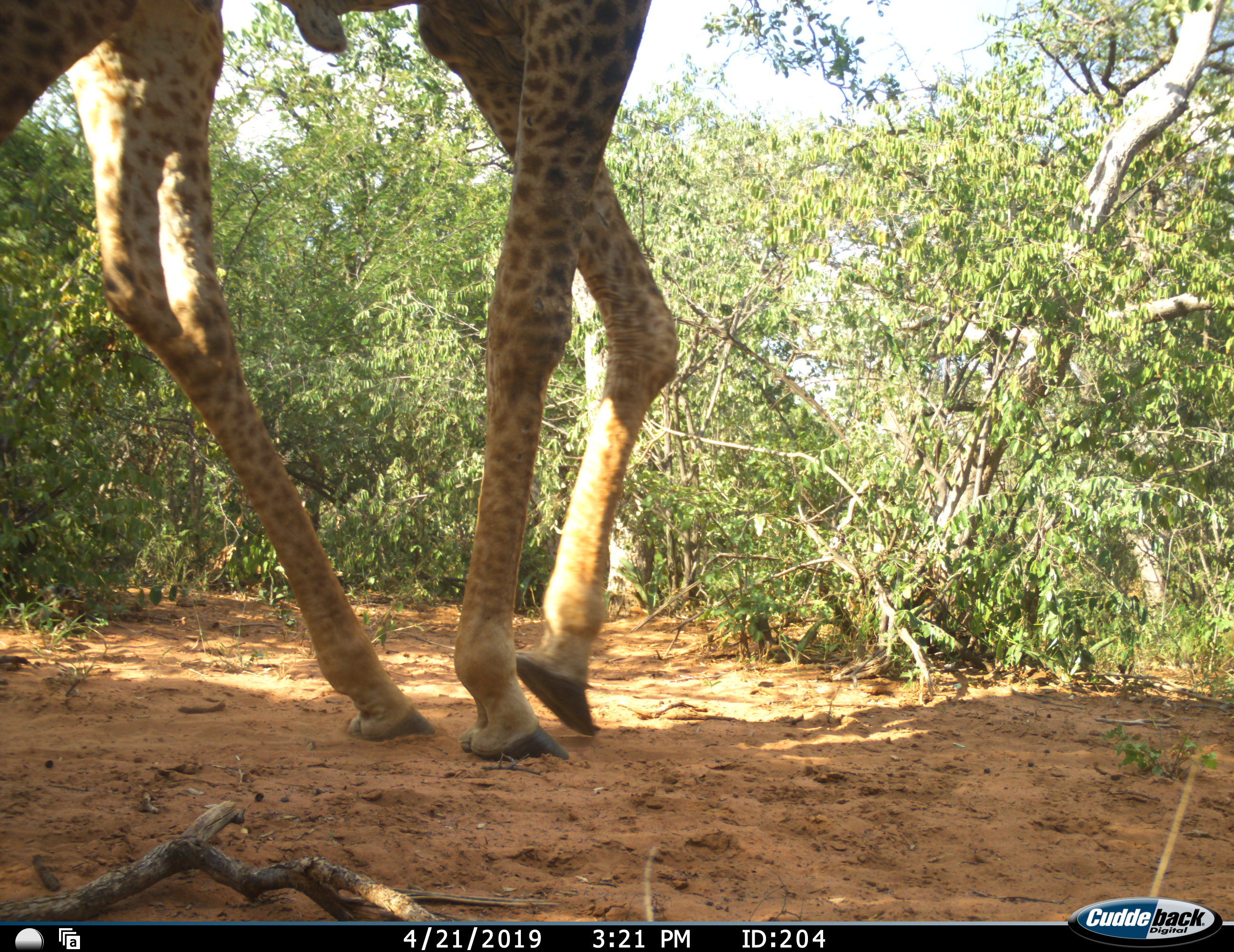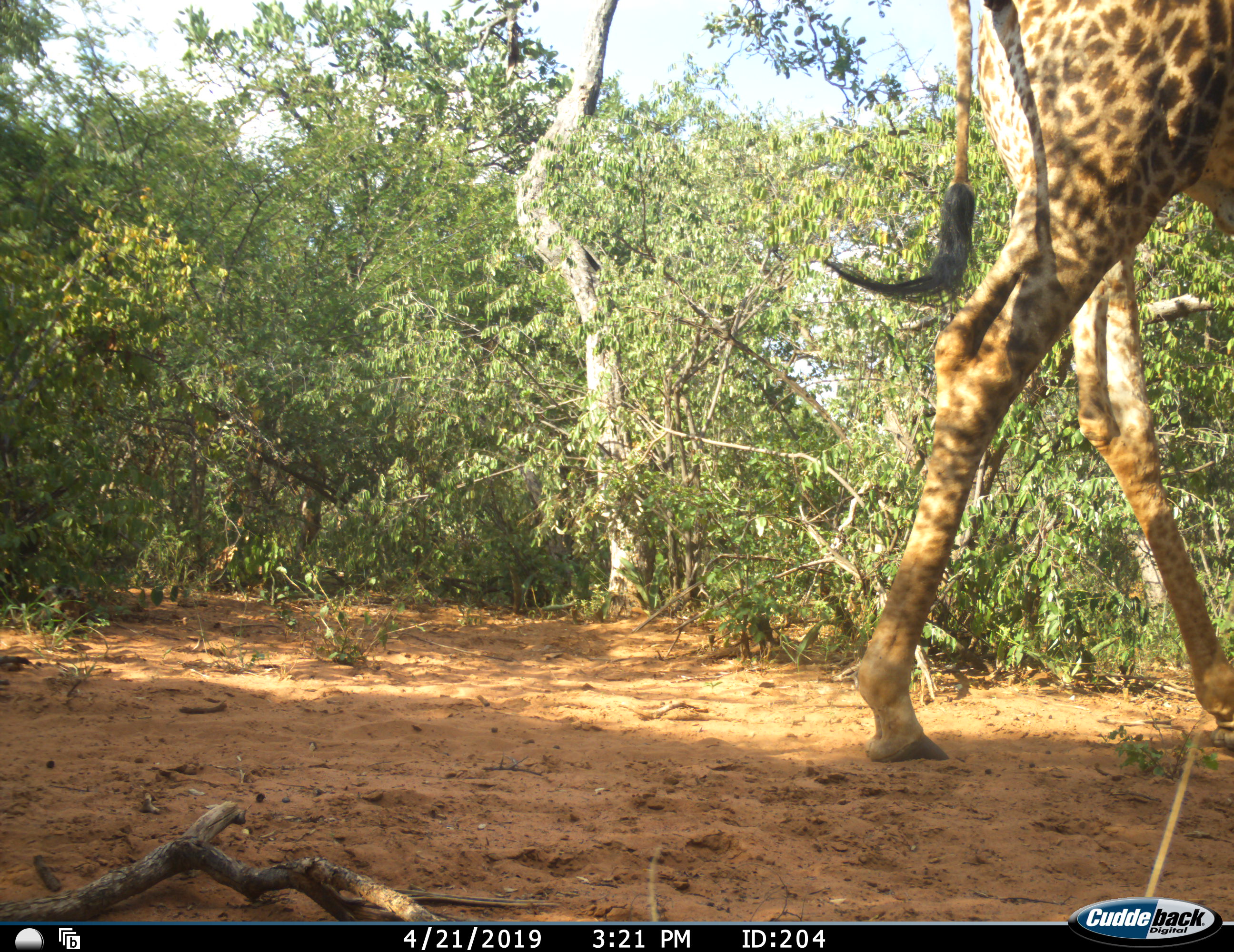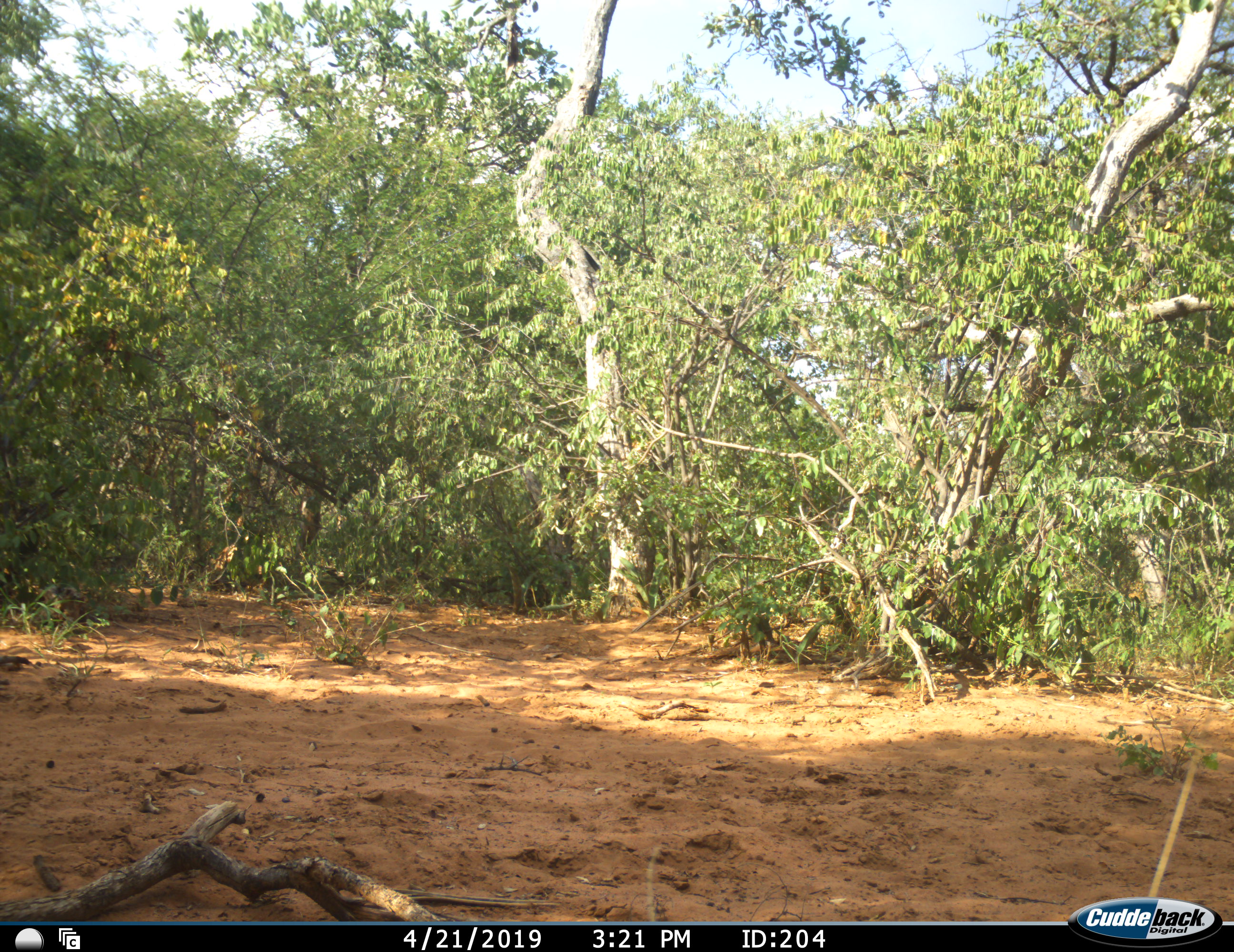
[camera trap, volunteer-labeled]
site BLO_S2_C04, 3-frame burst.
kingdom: Animalia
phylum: Chordata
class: Mammalia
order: Artiodactyla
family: Giraffidae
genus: Giraffa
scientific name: Giraffa camelopardalis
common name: giraffe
Giraffe (Giraffa camelopardalis), count 1. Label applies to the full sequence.